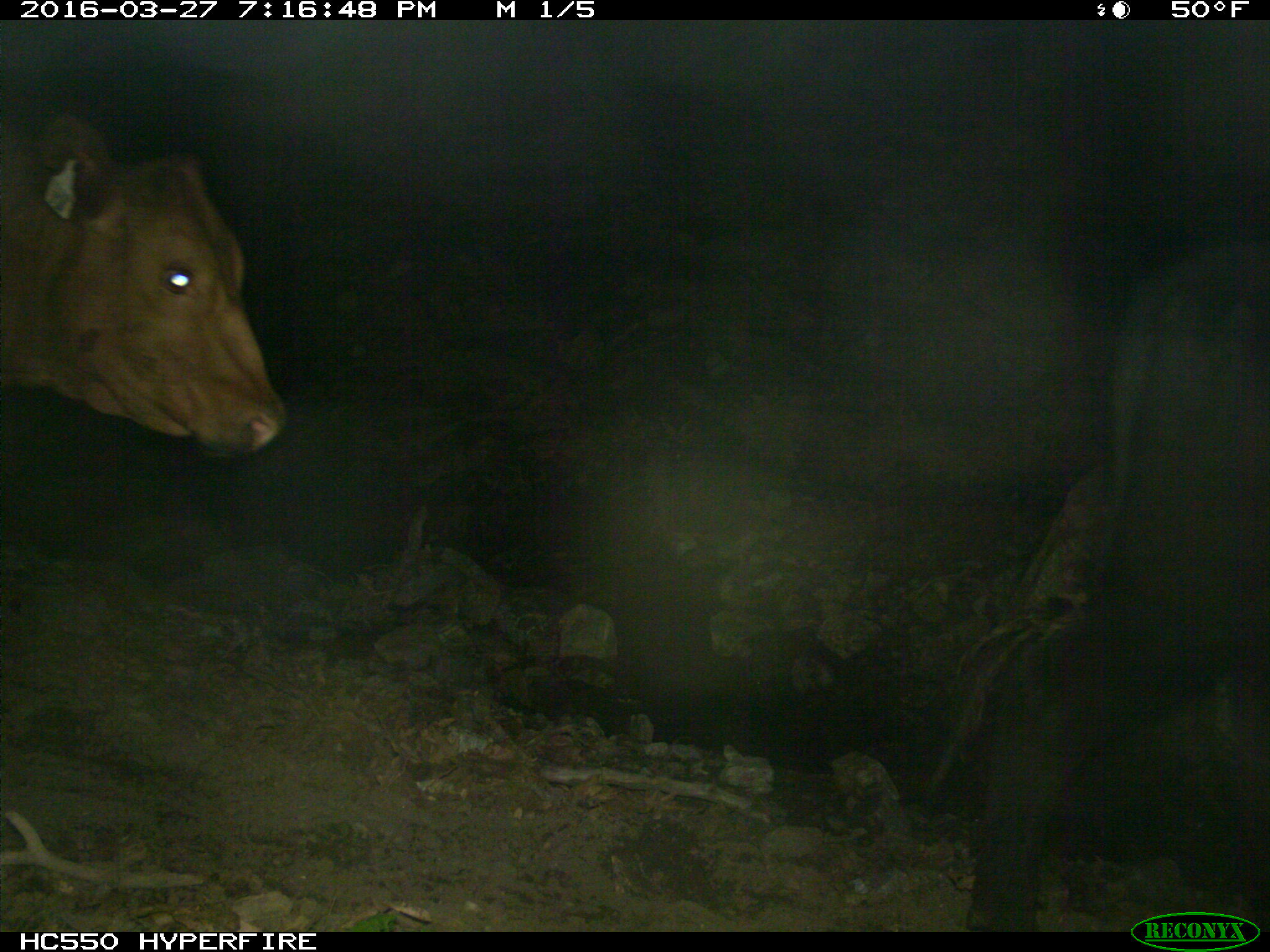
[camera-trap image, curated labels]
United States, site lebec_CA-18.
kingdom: Animalia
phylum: Chordata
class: Mammalia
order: Artiodactyla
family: Bovidae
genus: Bos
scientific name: Bos taurus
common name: domestic cow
Bos taurus (domestic cow).